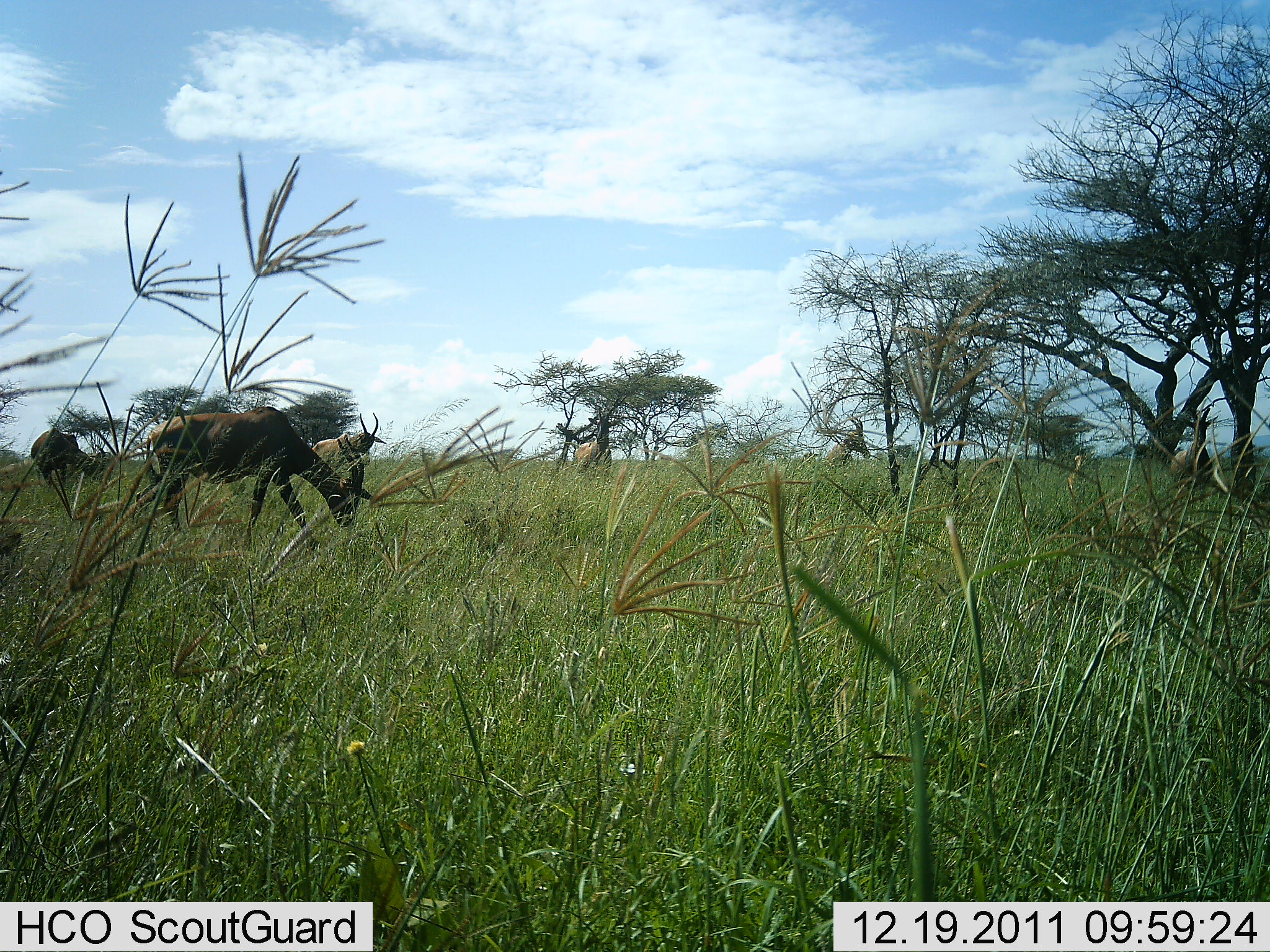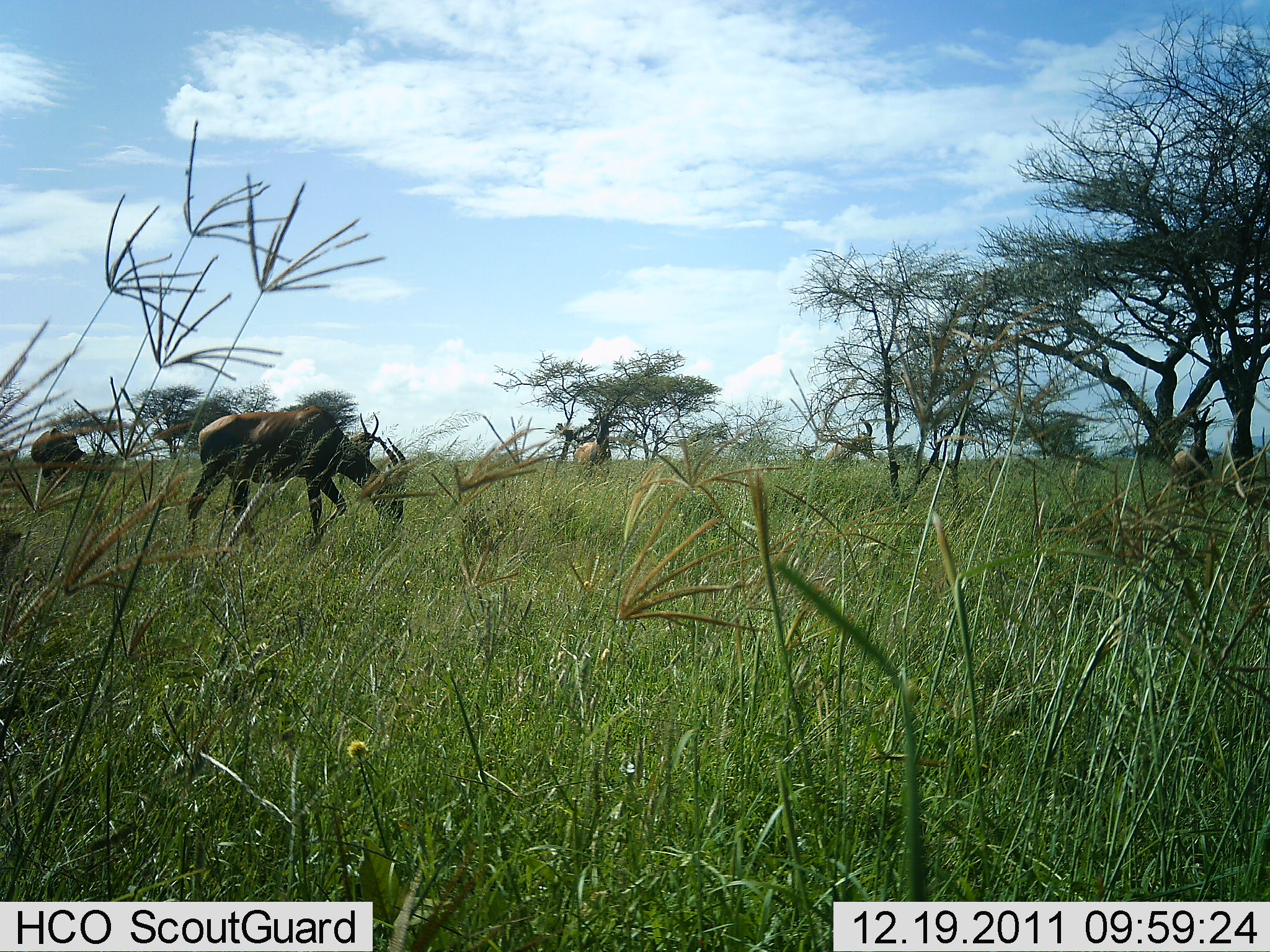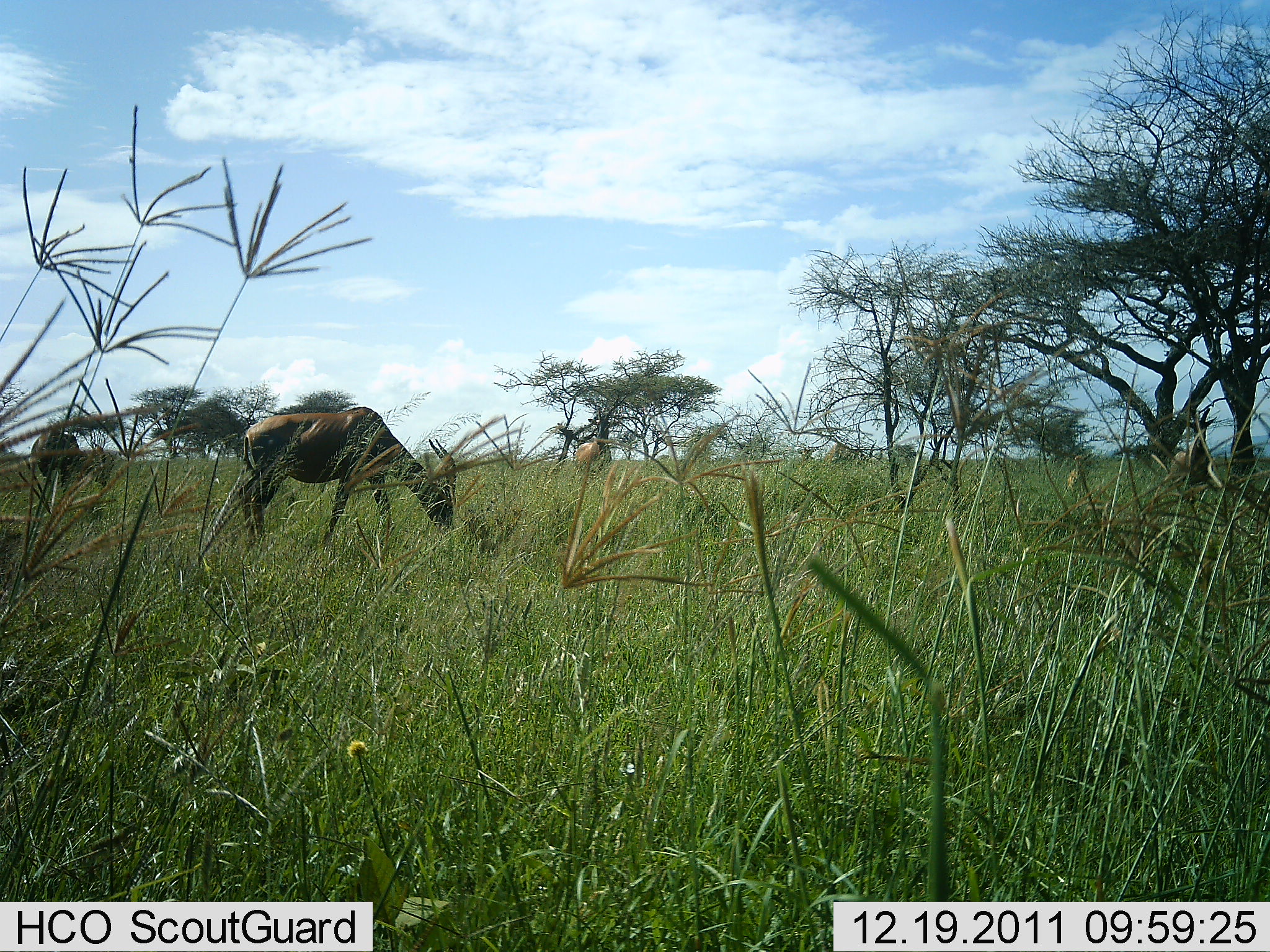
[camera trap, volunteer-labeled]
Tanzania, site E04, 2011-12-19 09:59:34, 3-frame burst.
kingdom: Animalia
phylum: Chordata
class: Mammalia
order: Artiodactyla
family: Bovidae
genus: Damaliscus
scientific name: Damaliscus lunatus jimela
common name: topi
Topi (Damaliscus lunatus jimela), count 6. Behavior (volunteer vote fractions): standing 73%, resting 0%, moving 36%, interacting 0%. Young present (vote fraction): 0%. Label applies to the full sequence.